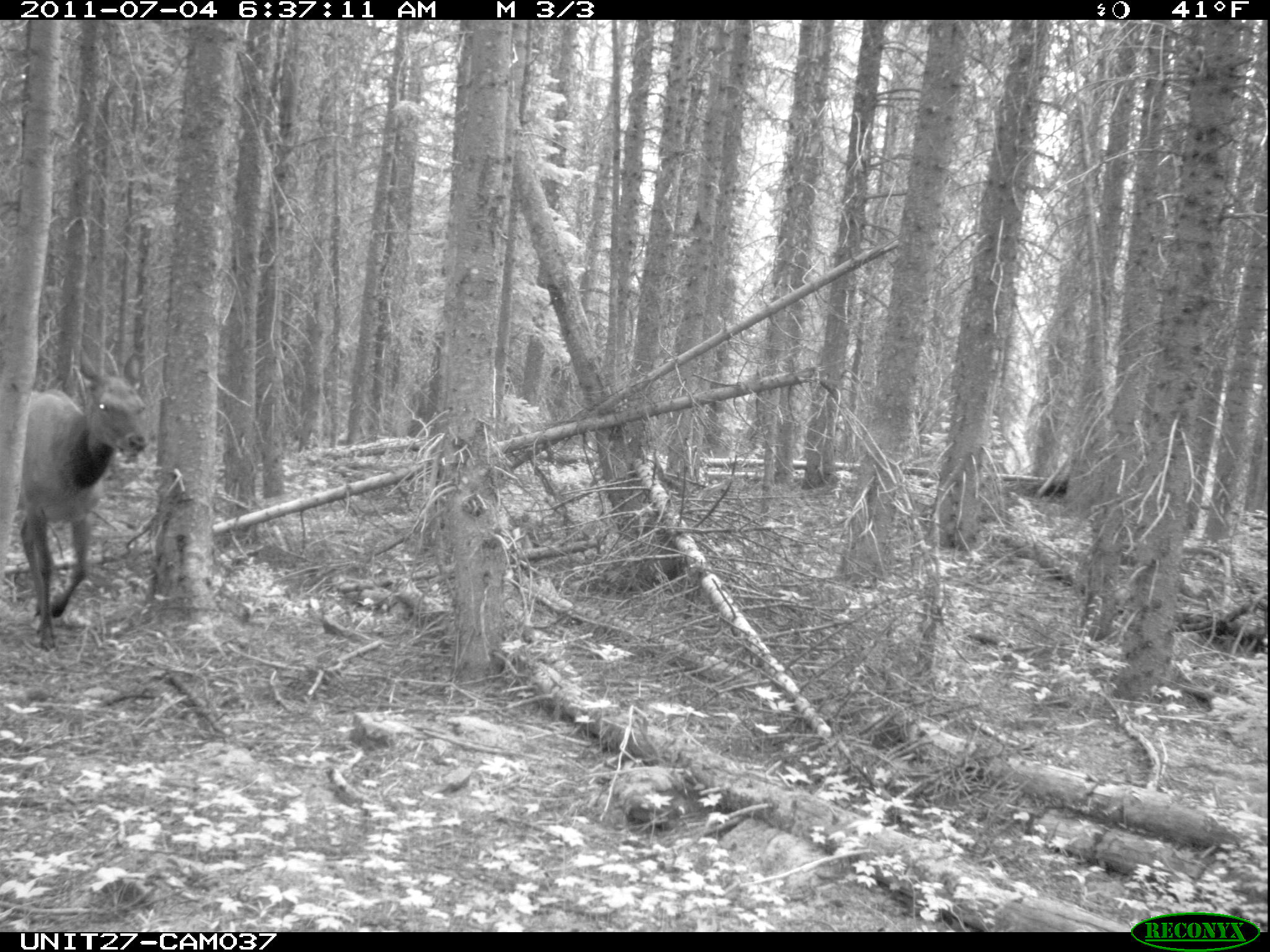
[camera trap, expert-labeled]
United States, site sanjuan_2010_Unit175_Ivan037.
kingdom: Animalia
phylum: Chordata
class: Mammalia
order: Artiodactyla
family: Cervidae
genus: Cervus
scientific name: Cervus elaphus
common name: red deer